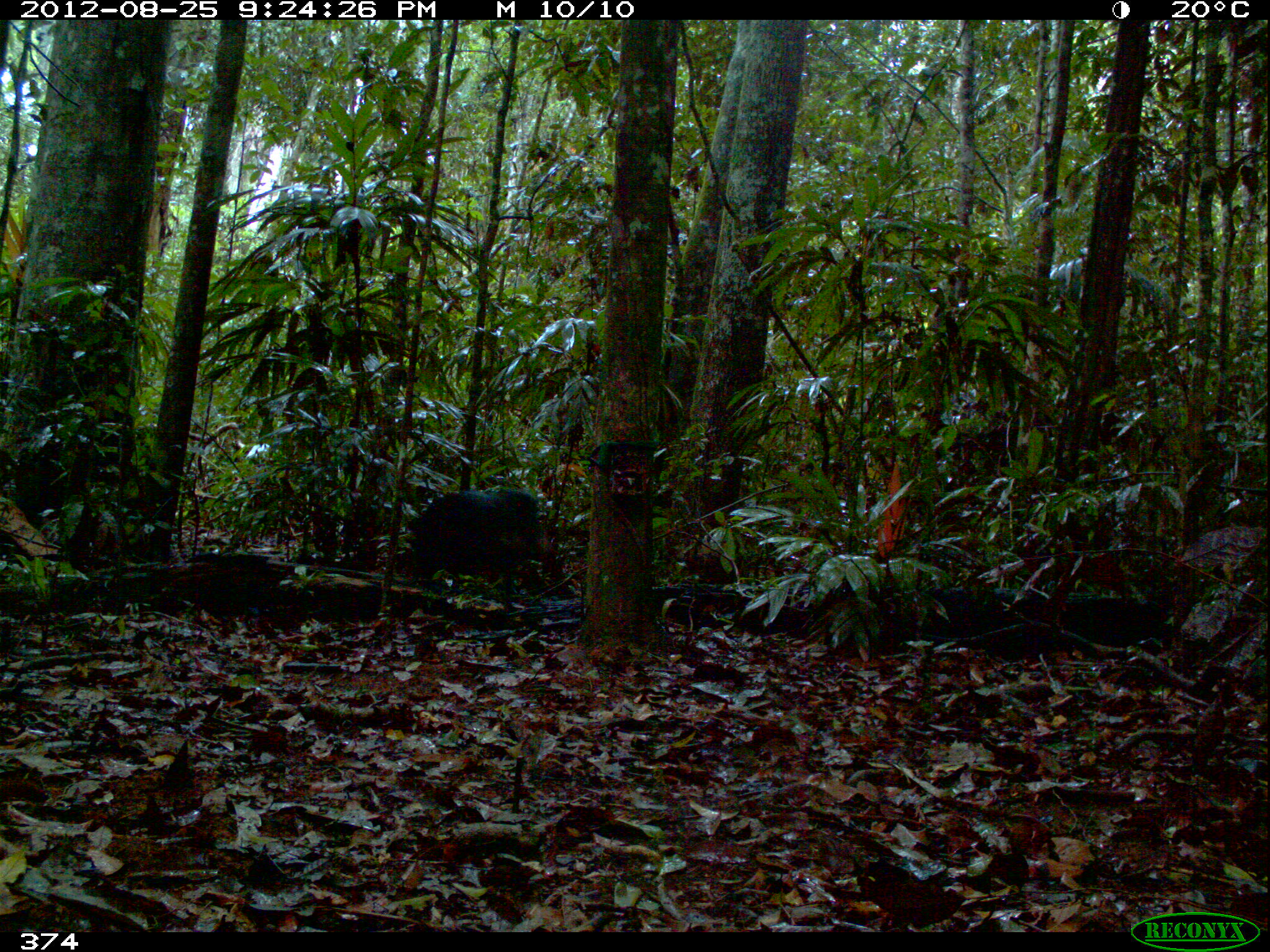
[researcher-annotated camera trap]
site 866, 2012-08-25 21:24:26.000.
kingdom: Animalia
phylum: Chordata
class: Mammalia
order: Artiodactyla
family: Tayassuidae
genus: Tayassu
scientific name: Tayassu pecari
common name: white-lipped peccary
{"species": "Tayassu pecari (white-lipped peccary)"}